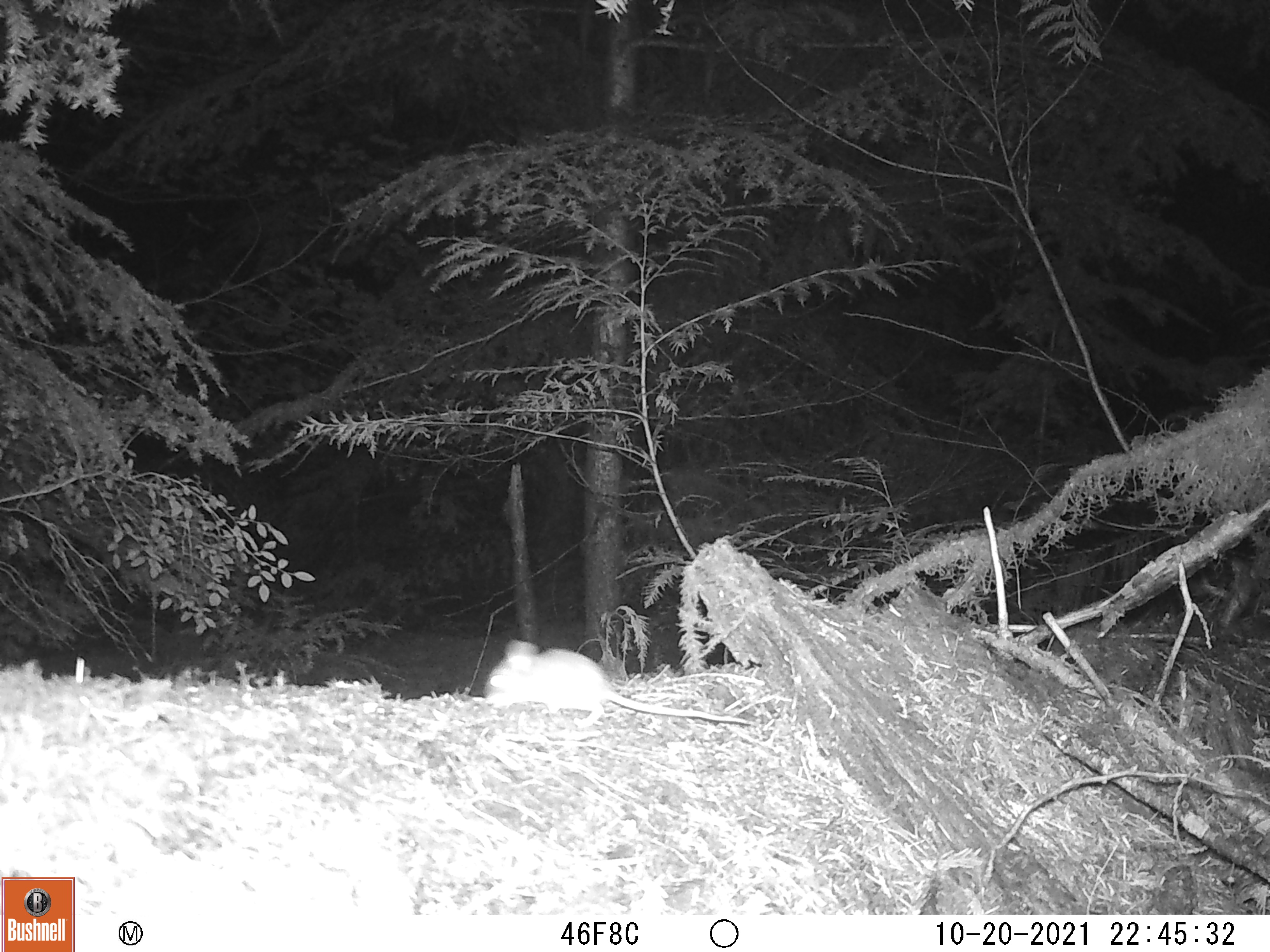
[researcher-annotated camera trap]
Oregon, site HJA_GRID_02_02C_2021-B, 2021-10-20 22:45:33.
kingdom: Animalia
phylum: Chordata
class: Mammalia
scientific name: Mammalia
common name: small mammal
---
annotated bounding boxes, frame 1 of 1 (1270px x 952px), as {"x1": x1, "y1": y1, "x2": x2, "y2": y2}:
small mammal: {"x1": 469, "y1": 628, "x2": 759, "y2": 743}